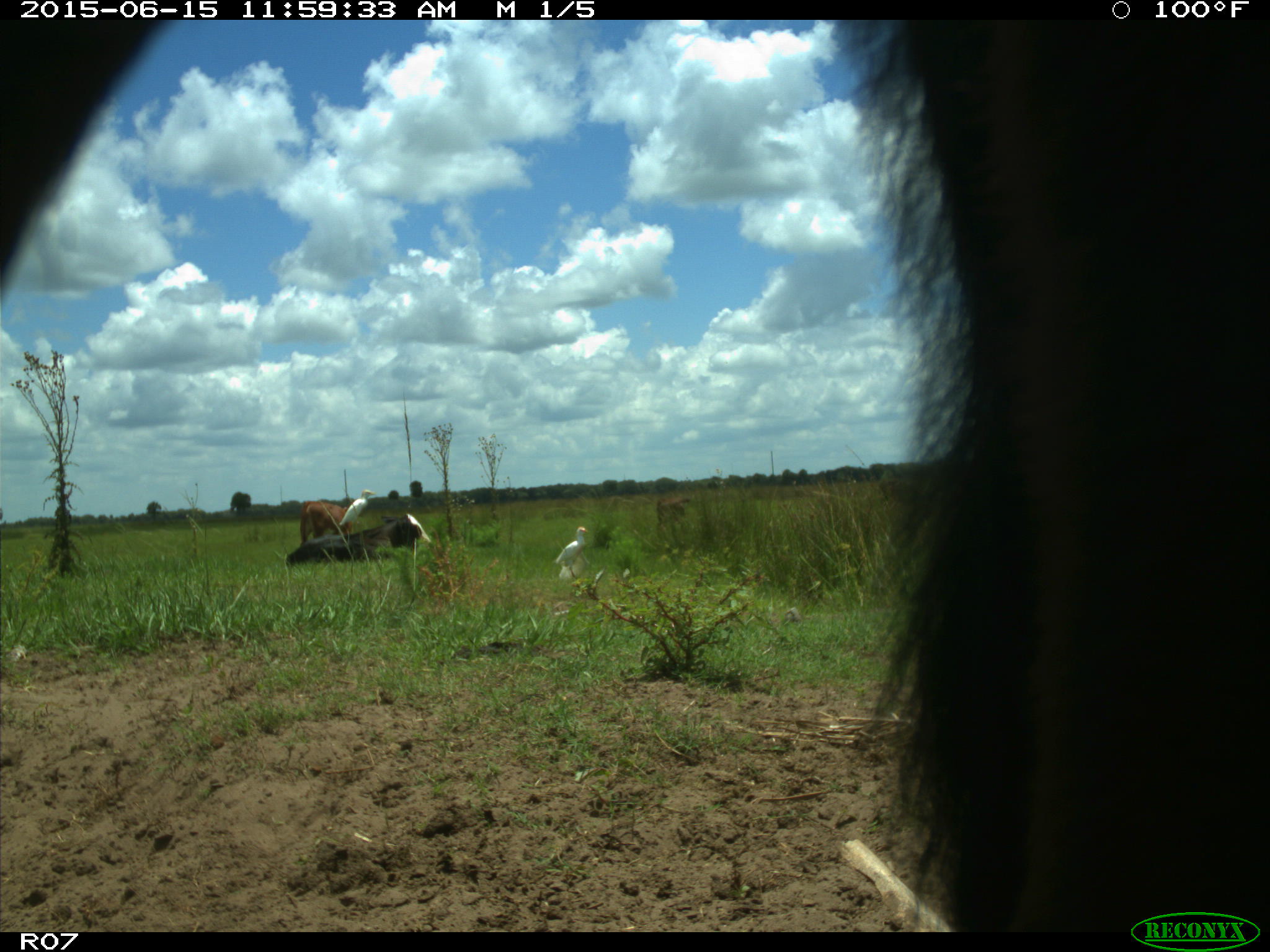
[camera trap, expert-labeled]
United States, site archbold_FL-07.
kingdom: Animalia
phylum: Chordata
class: Mammalia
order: Artiodactyla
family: Bovidae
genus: Bos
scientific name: Bos taurus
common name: domestic cow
Bos taurus (domestic cow).